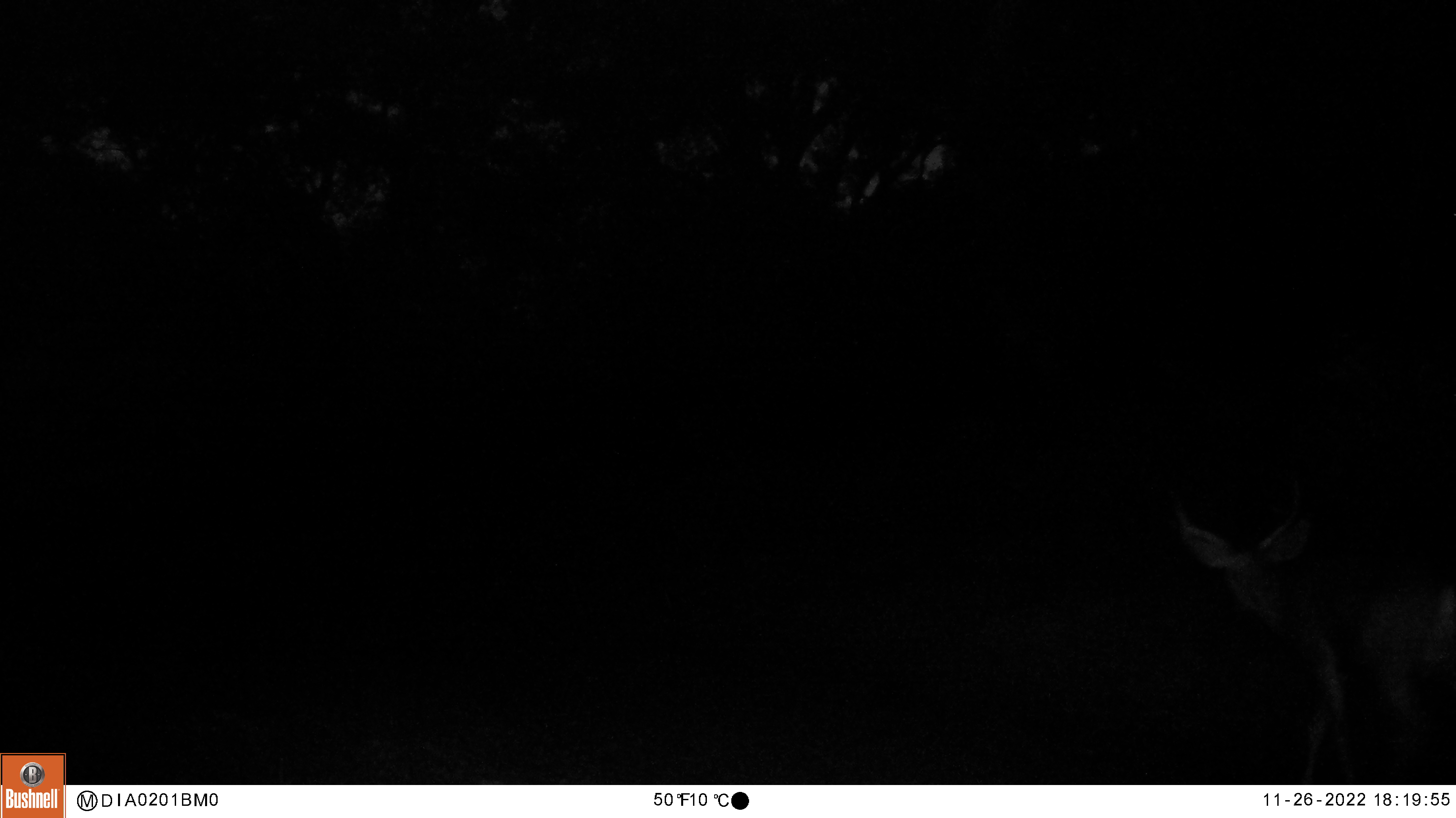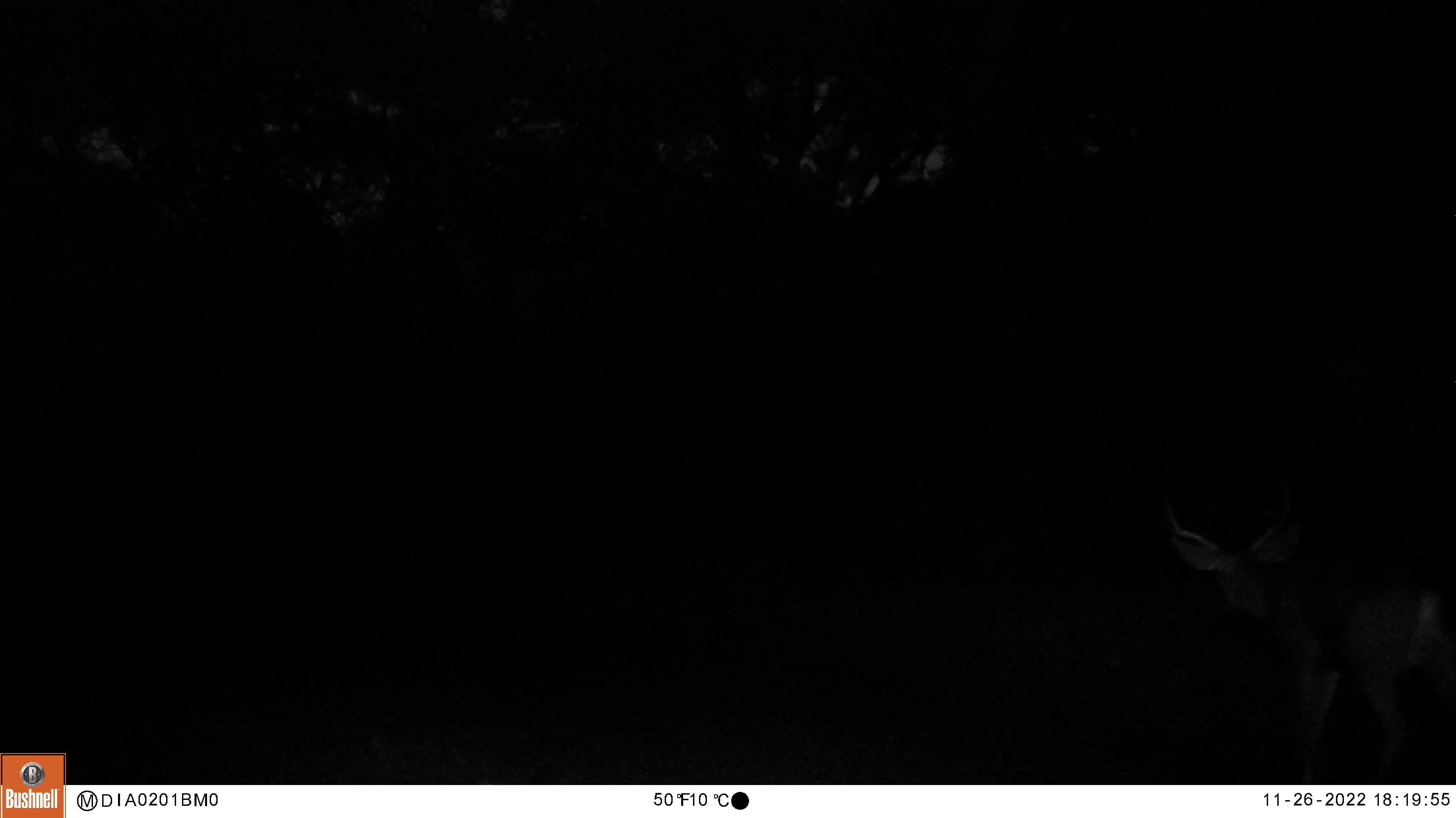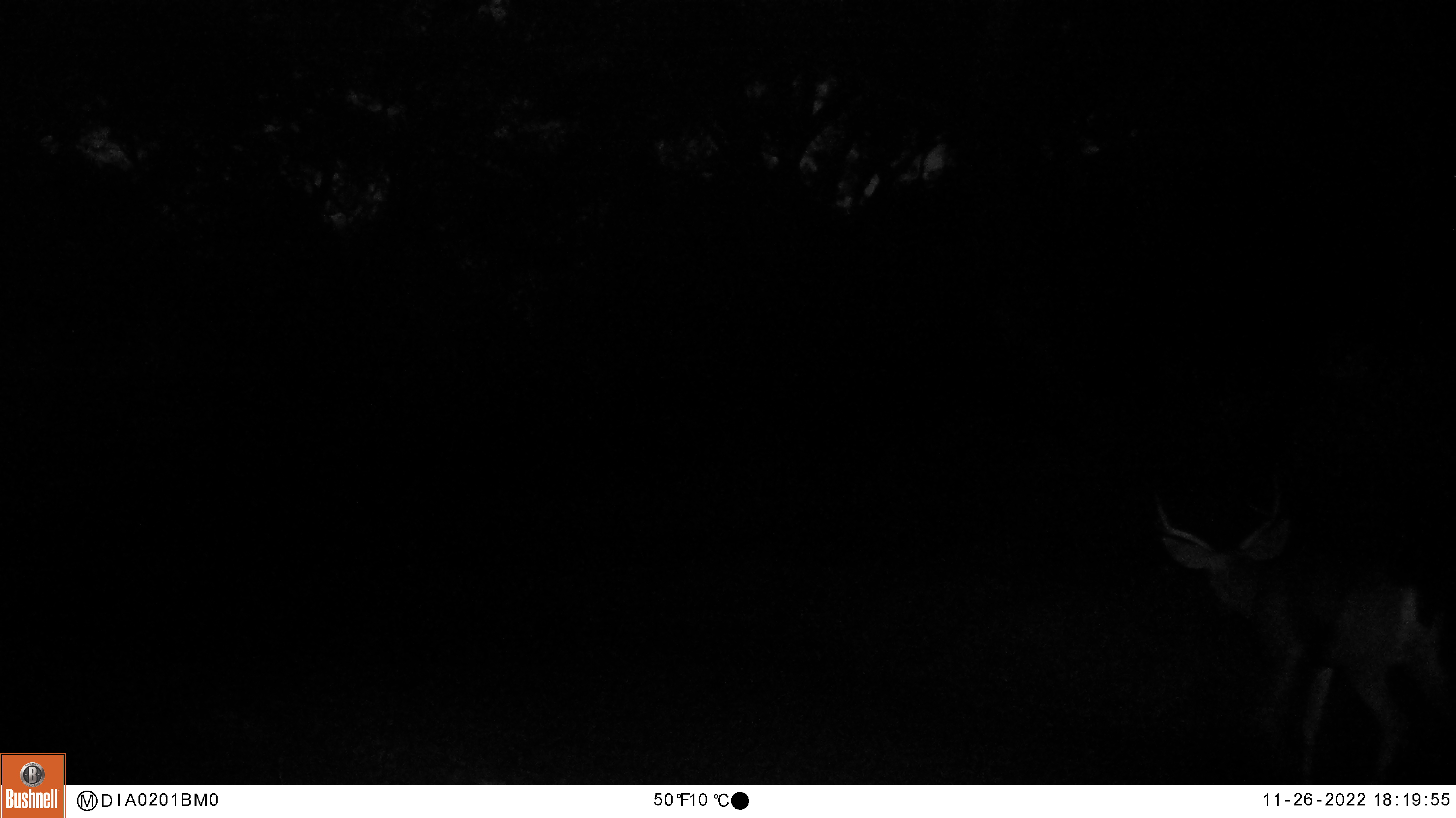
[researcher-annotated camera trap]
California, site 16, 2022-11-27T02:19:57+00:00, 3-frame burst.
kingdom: Animalia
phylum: Chordata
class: Mammalia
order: Artiodactyla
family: Cervidae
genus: Odocoileus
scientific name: Odocoileus hemionus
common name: mule deer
Mule deer (Odocoileus hemionus).